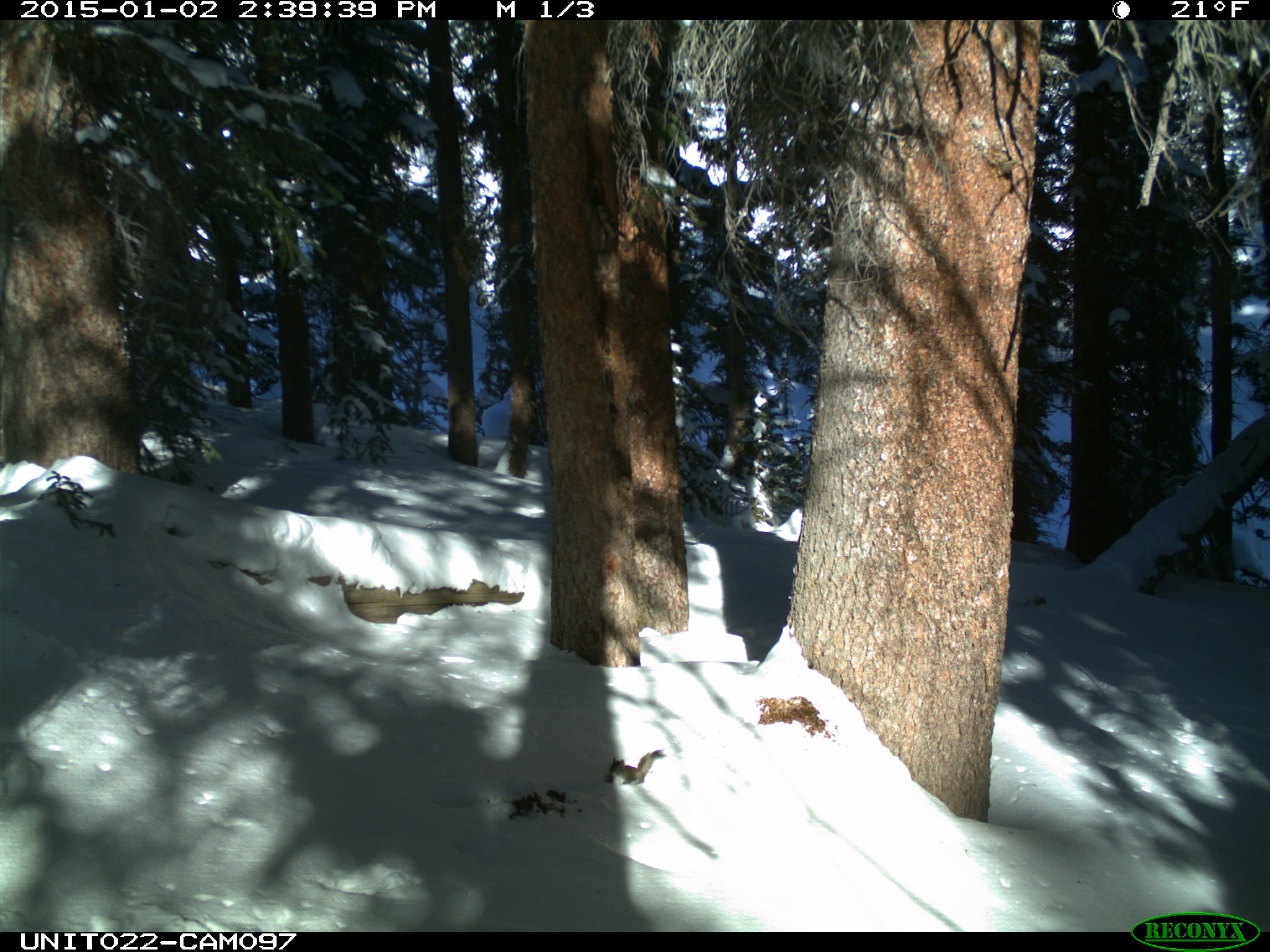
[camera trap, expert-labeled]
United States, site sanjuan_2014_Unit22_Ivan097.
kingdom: Animalia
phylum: Chordata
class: Mammalia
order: Rodentia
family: Sciuridae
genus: Tamiasciurus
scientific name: Tamiasciurus hudsonicus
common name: american red squirrel